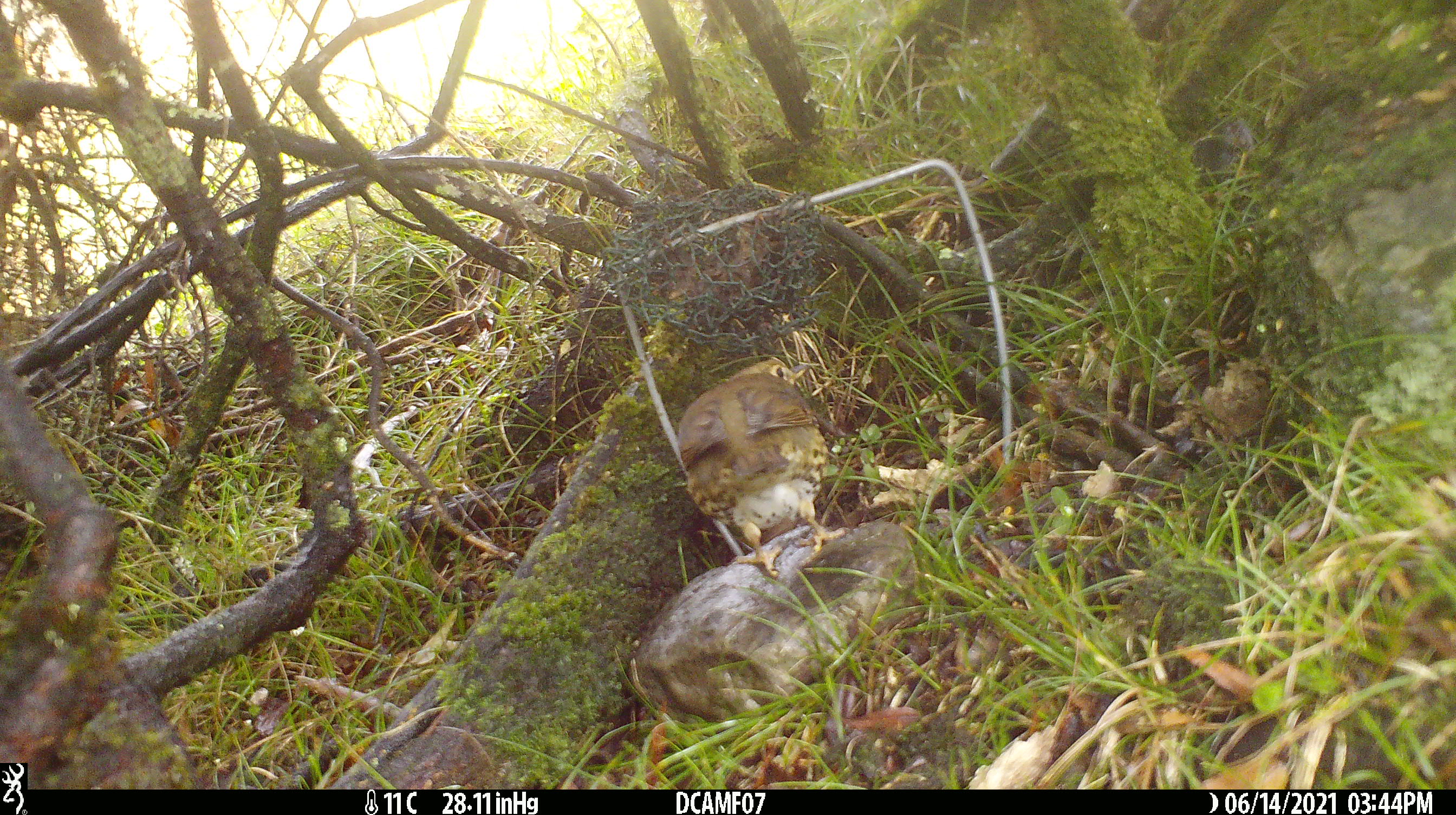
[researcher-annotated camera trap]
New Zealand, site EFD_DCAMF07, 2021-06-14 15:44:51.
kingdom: Animalia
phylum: Chordata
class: Aves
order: Passeriformes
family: Turdidae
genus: Turdus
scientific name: Turdus philomelos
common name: song thrush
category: thrush